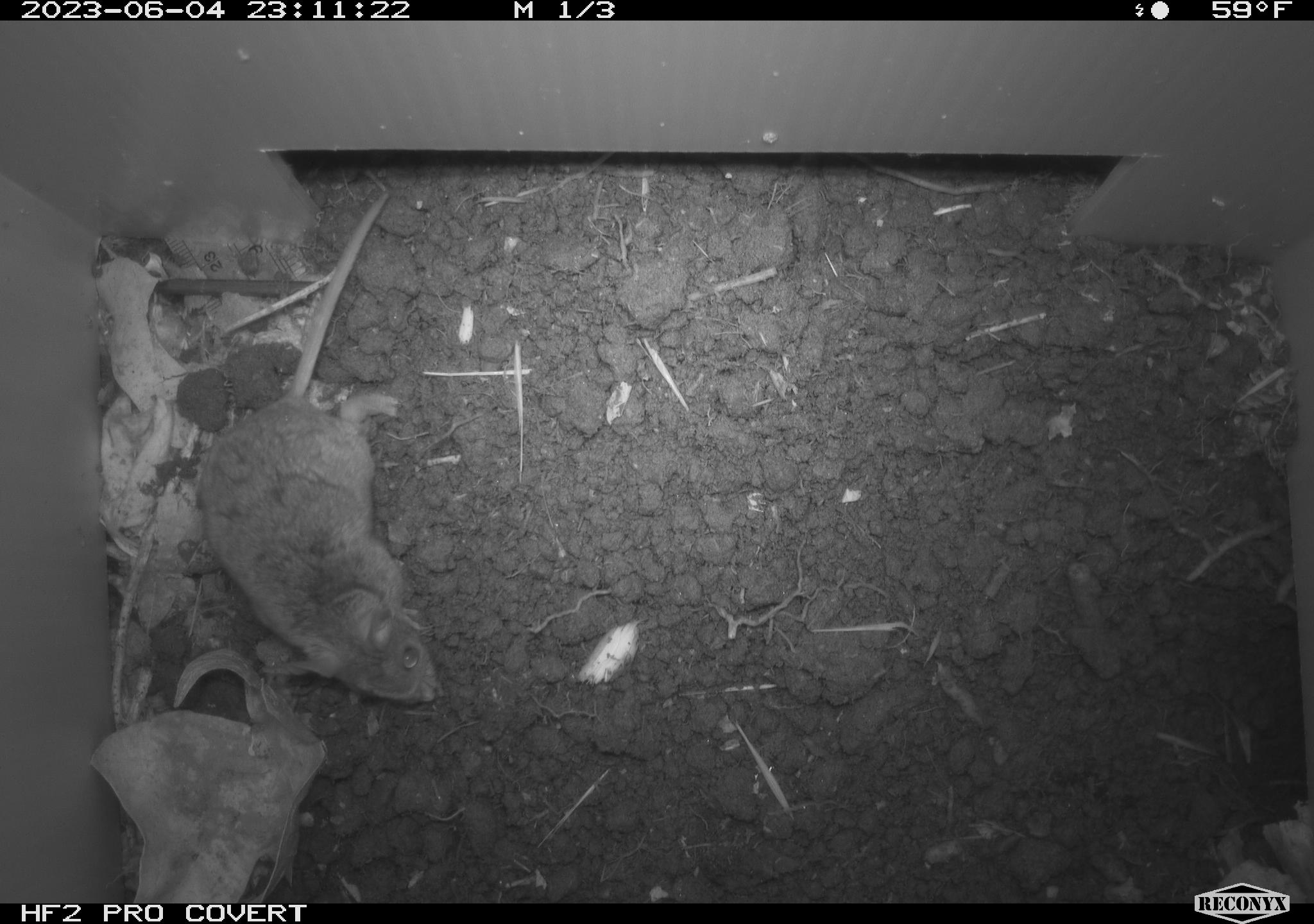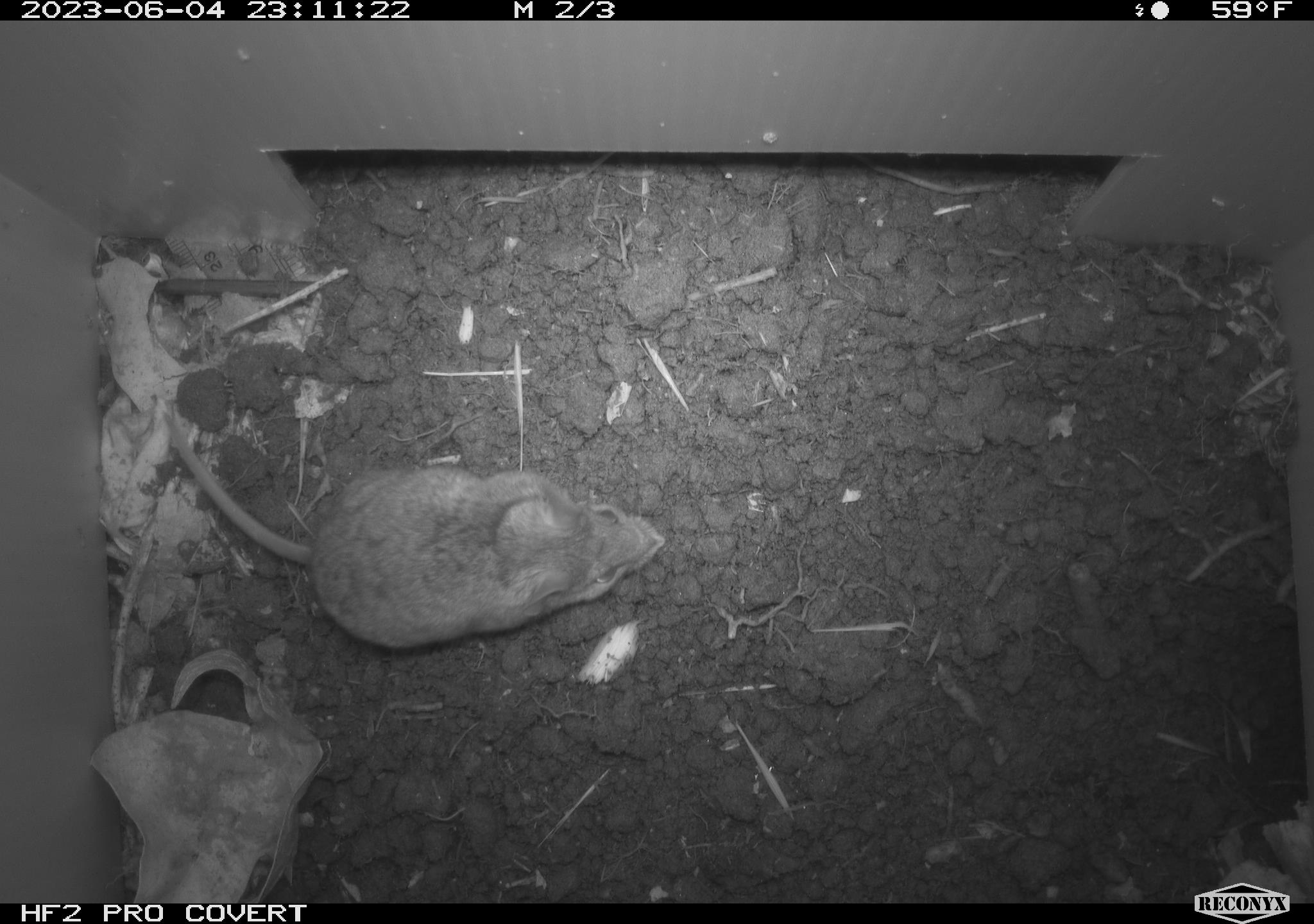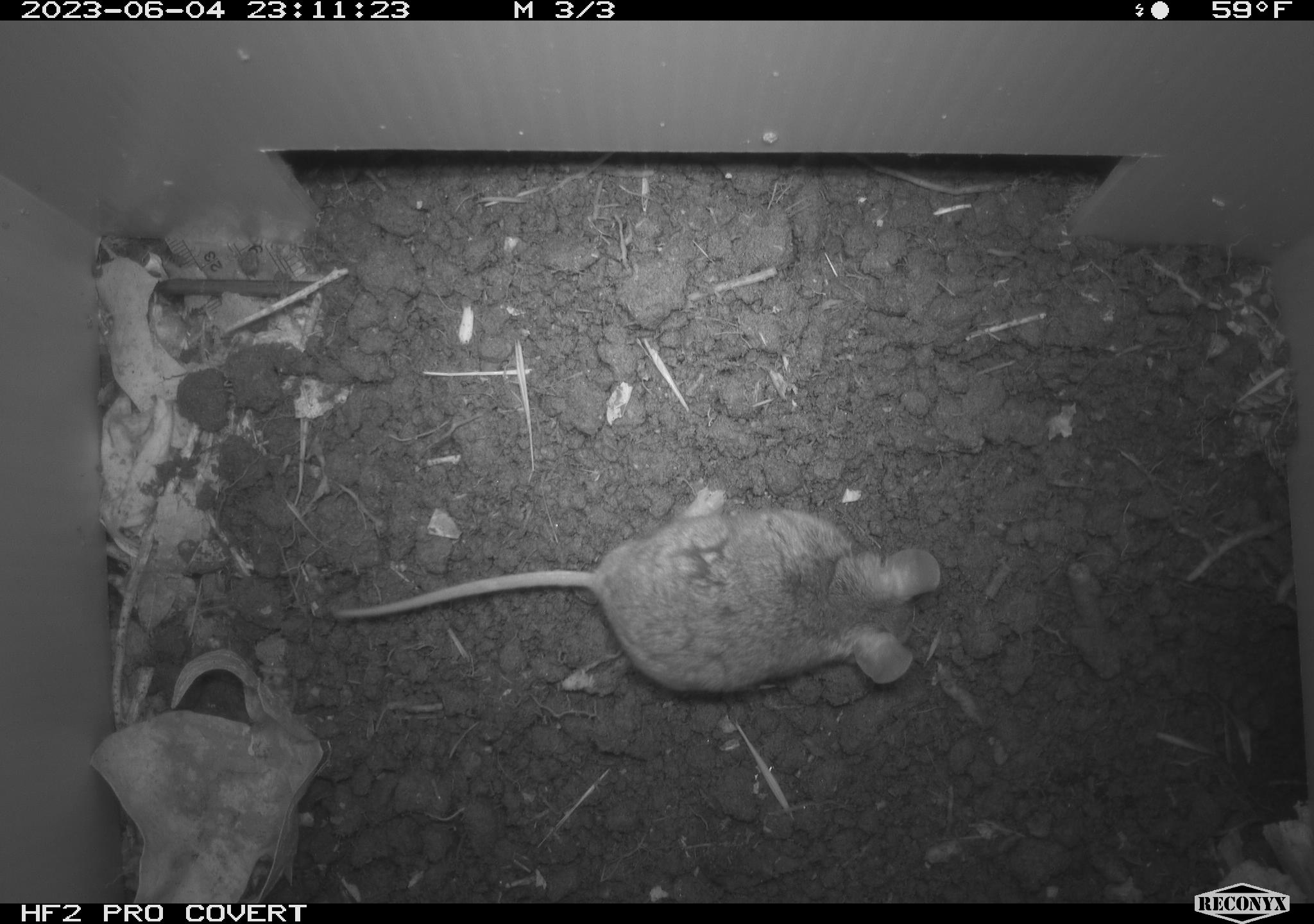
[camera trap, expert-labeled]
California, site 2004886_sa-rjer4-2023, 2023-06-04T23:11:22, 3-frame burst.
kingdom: Animalia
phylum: Chordata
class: Mammalia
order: Rodentia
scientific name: Rodentia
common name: mouse species